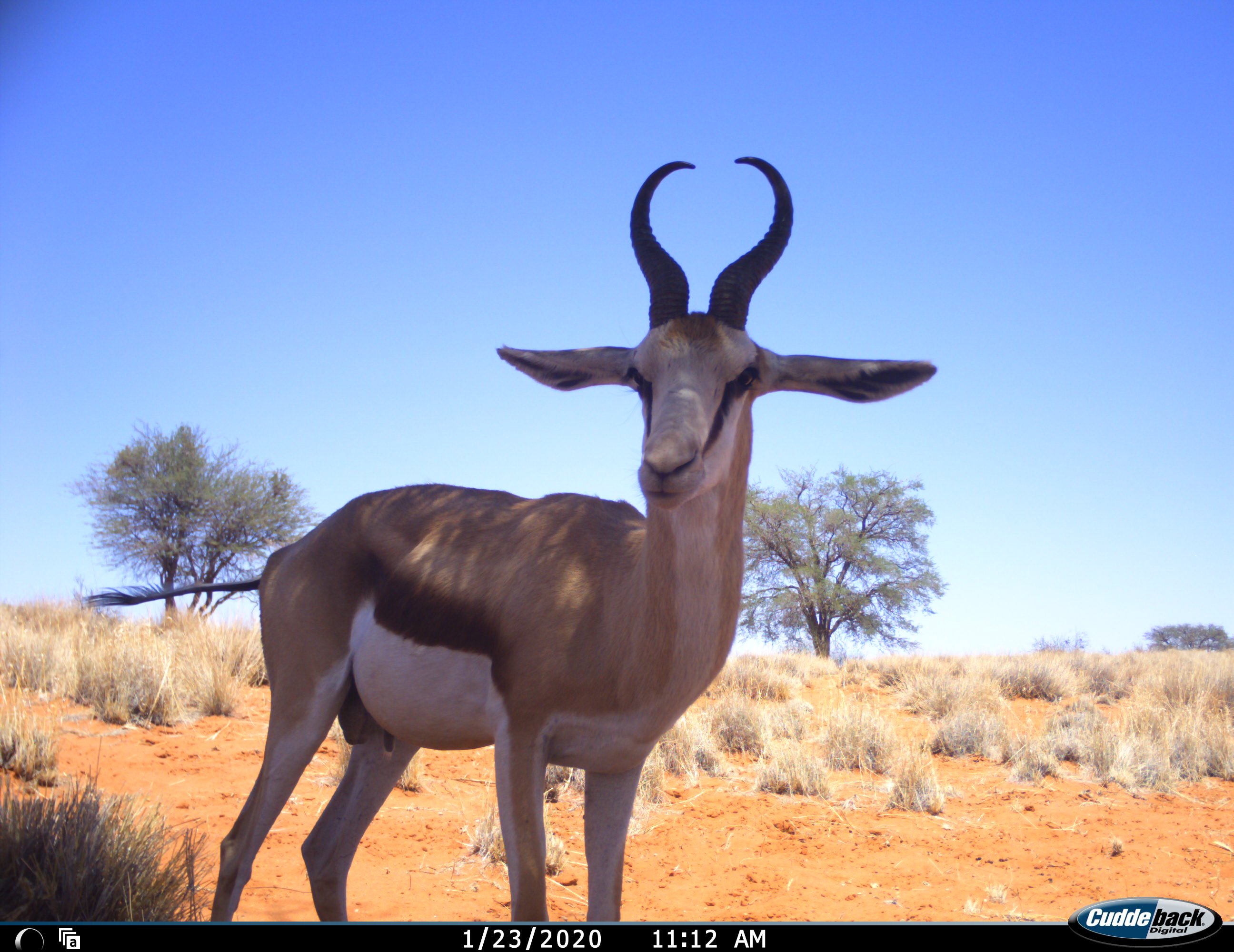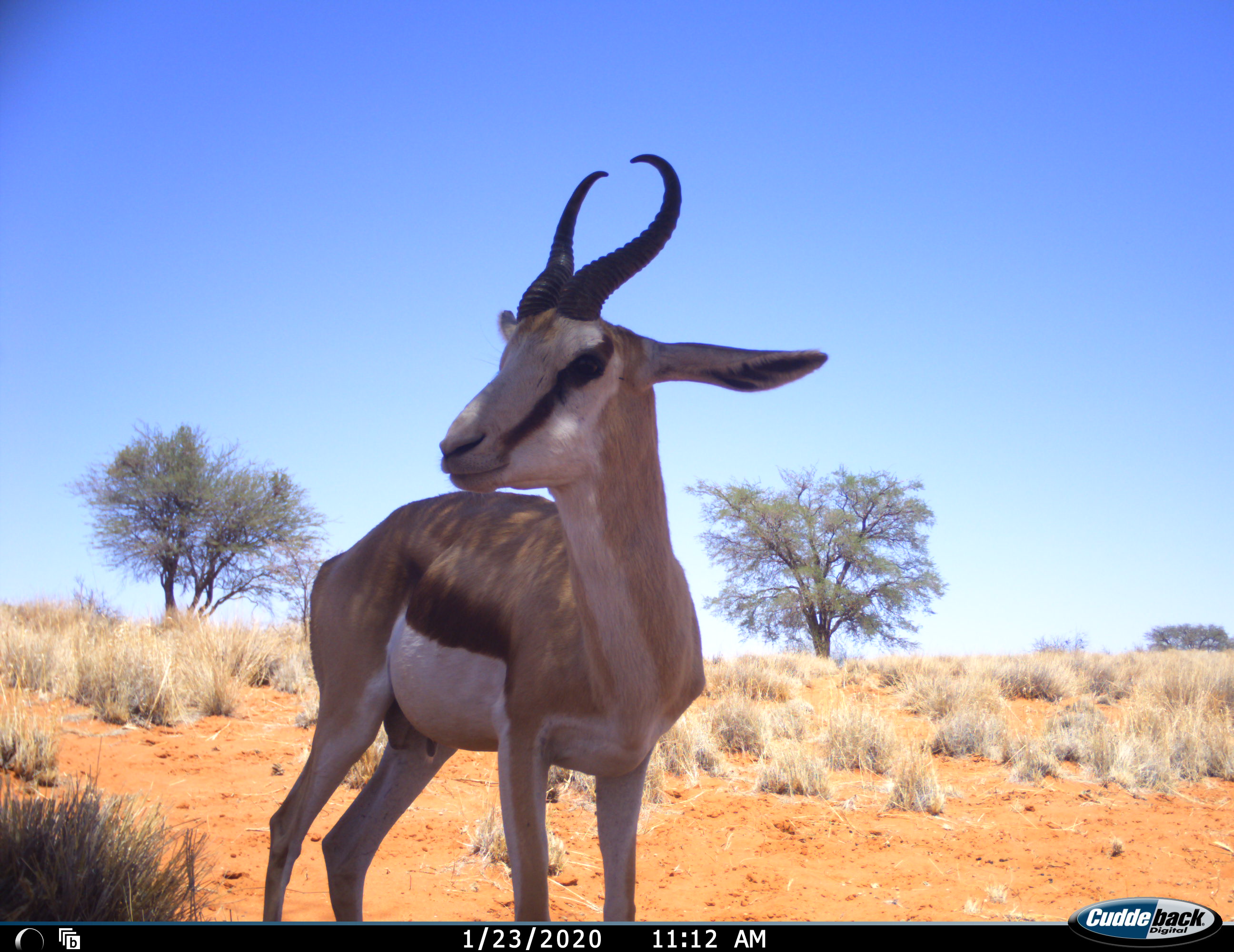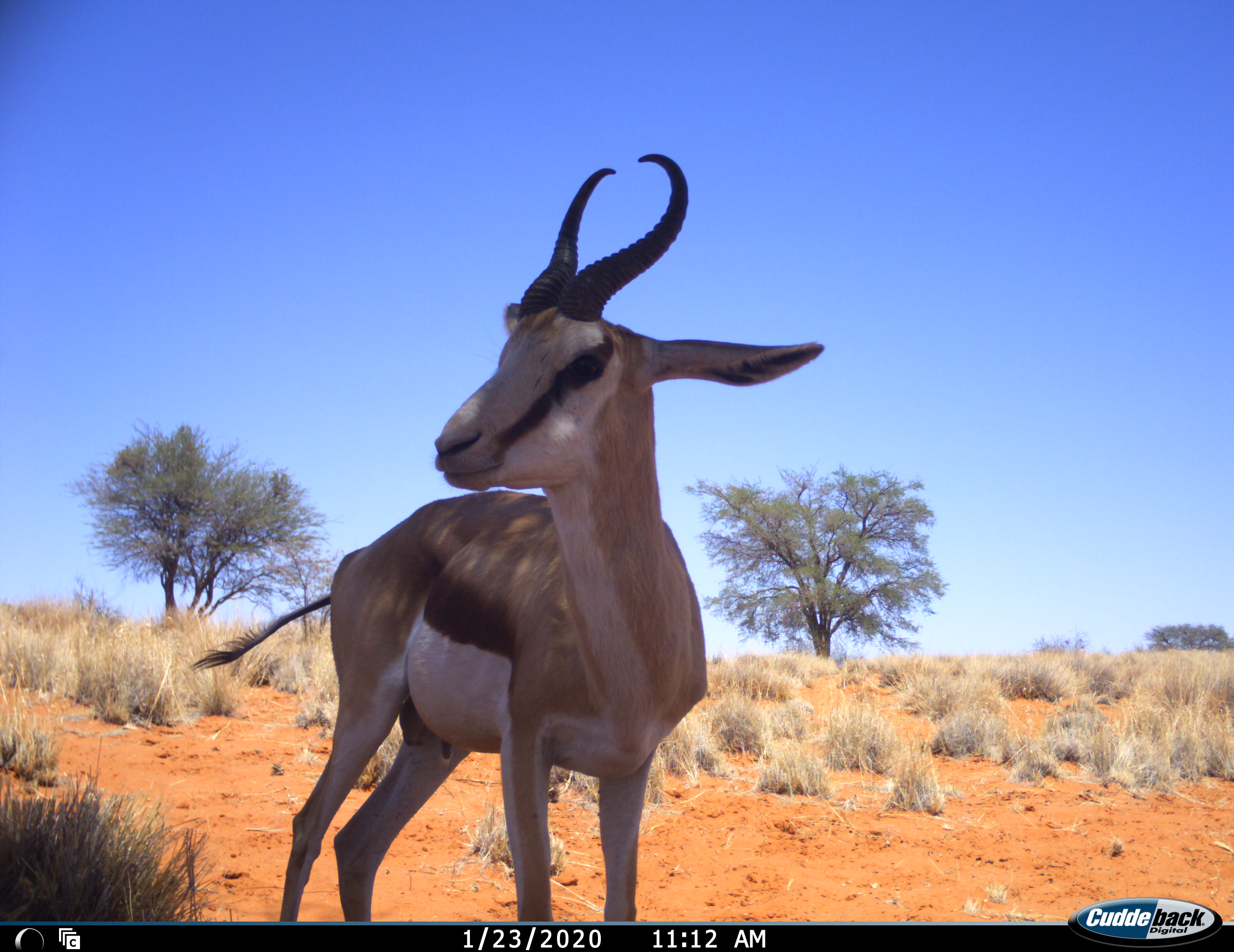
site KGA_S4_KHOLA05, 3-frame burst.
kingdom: Animalia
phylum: Chordata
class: Mammalia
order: Artiodactyla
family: Bovidae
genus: Antidorcas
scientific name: Antidorcas marsupialis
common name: springbok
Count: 1.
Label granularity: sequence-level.